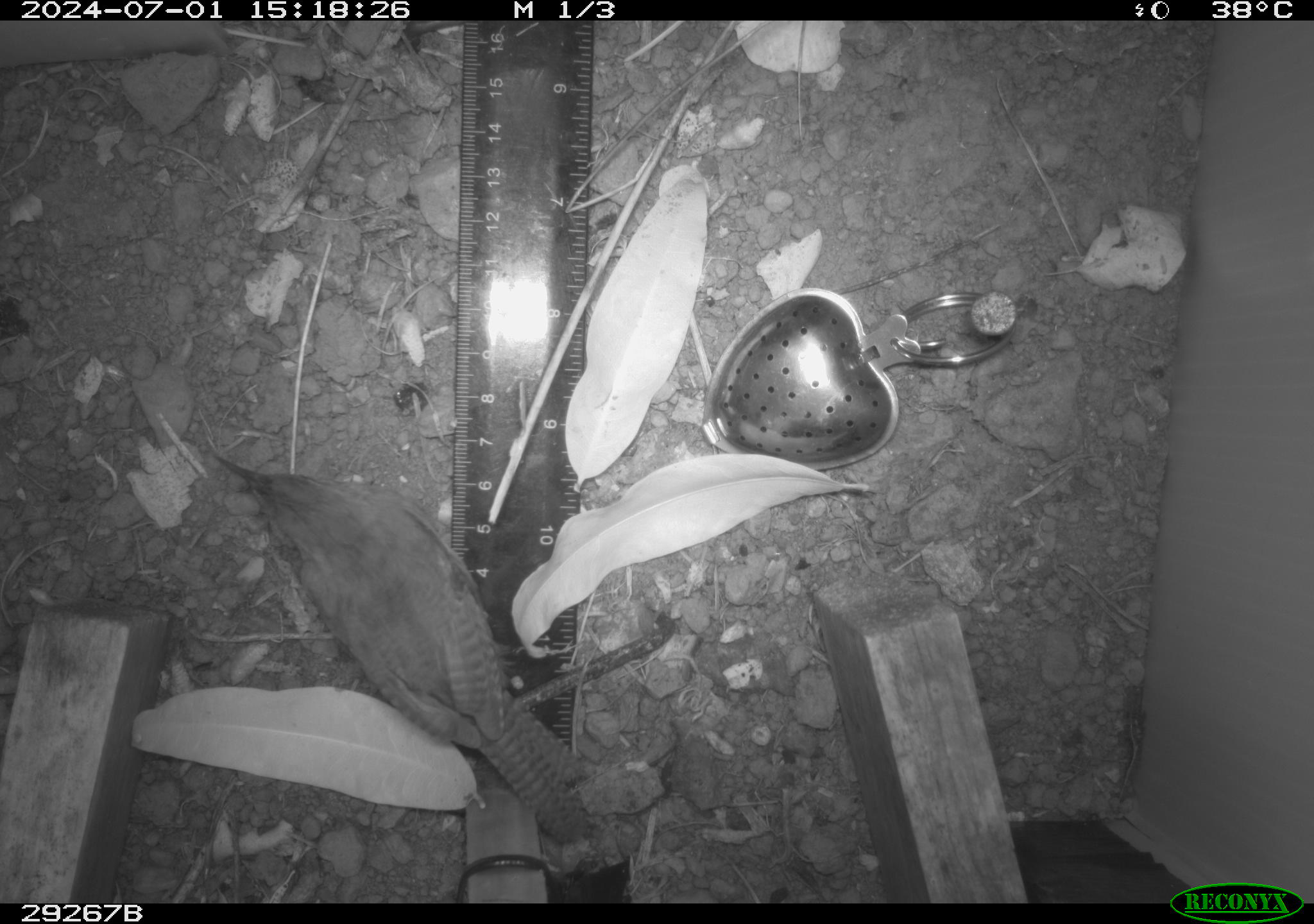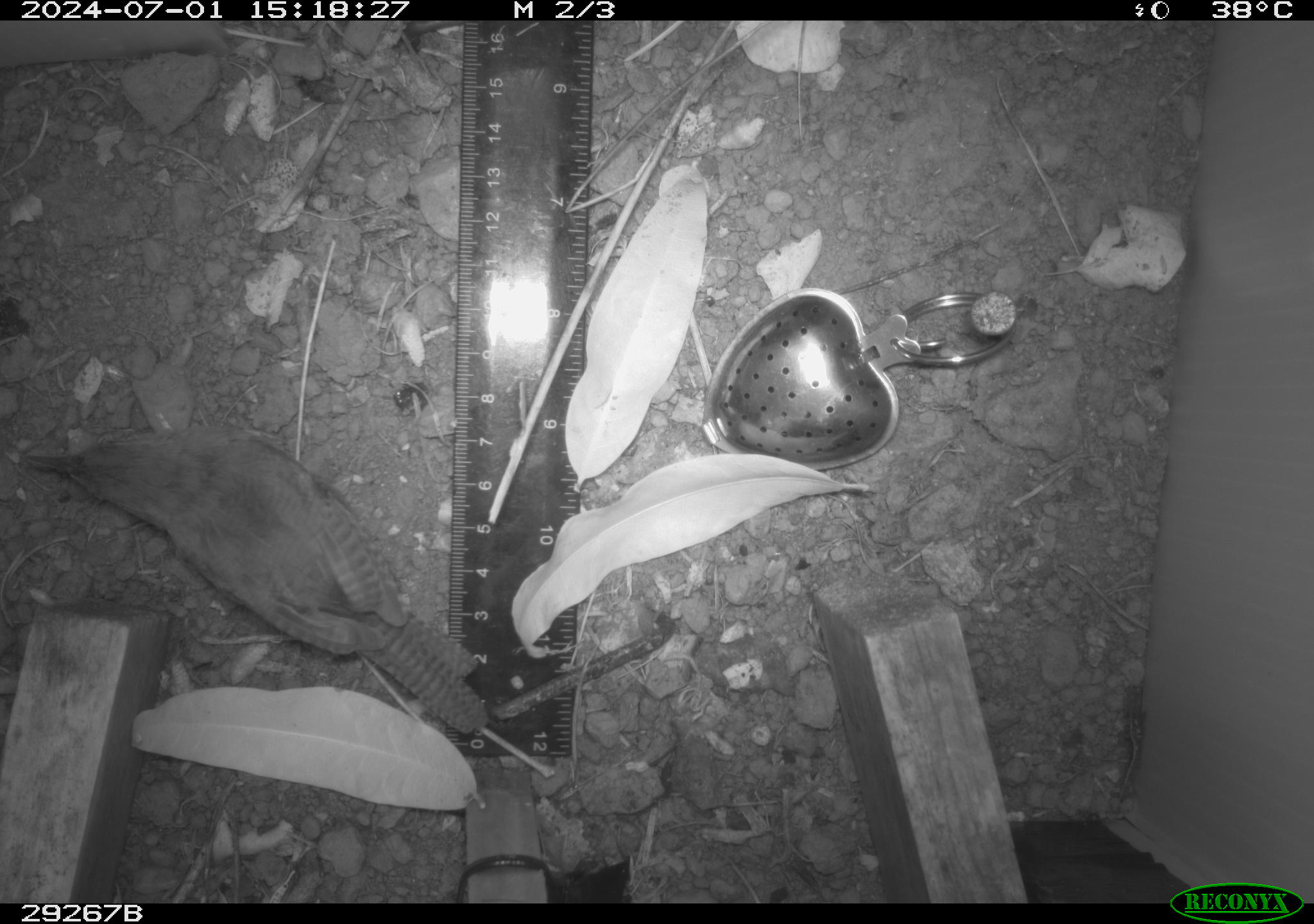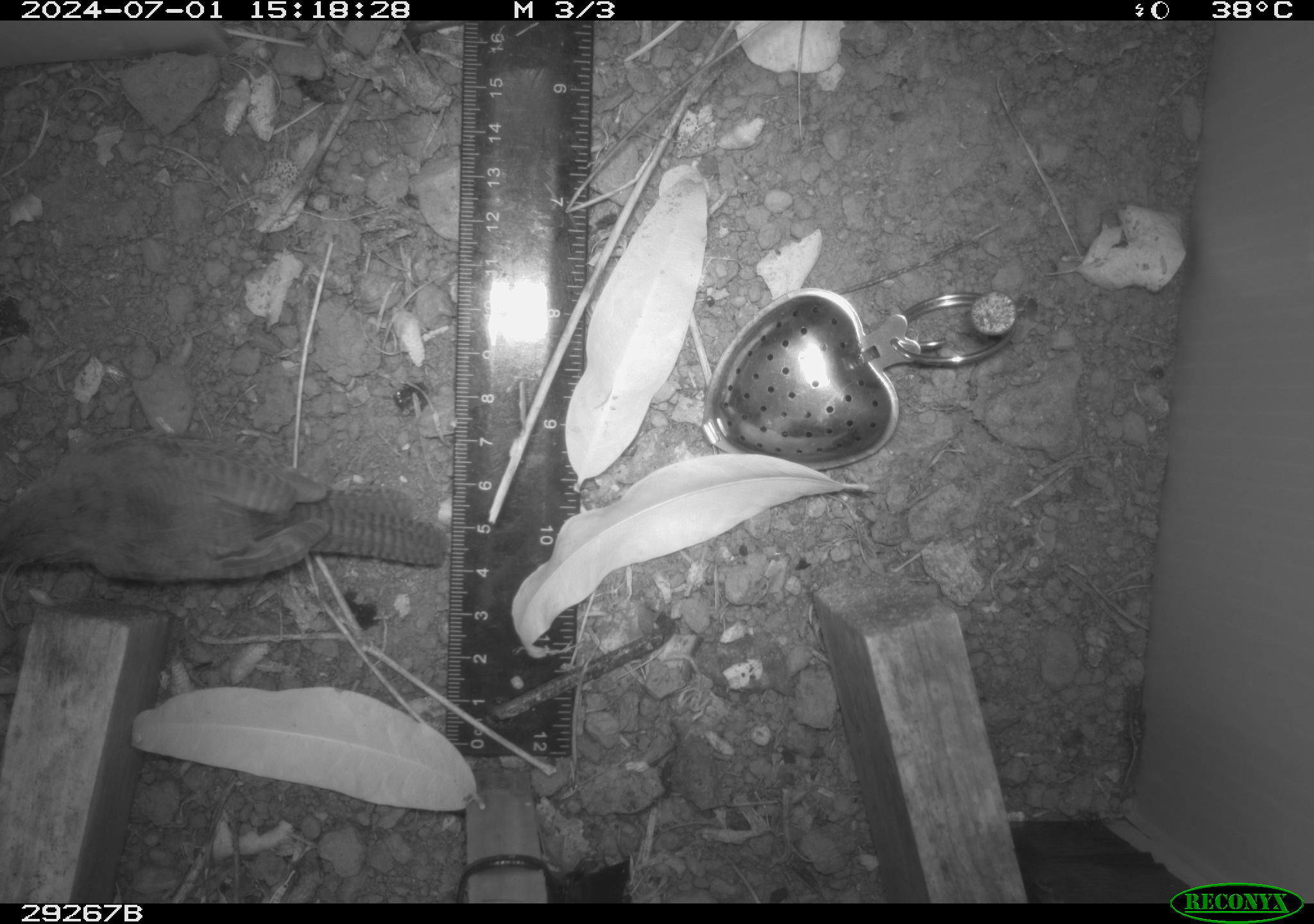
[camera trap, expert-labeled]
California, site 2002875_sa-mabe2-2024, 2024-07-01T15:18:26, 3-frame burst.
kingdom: Animalia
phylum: Chordata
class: Aves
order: Passeriformes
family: Troglodytidae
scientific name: Troglodytidae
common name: wren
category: troglodytidae family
Troglodytidae family (wren) (Troglodytidae).